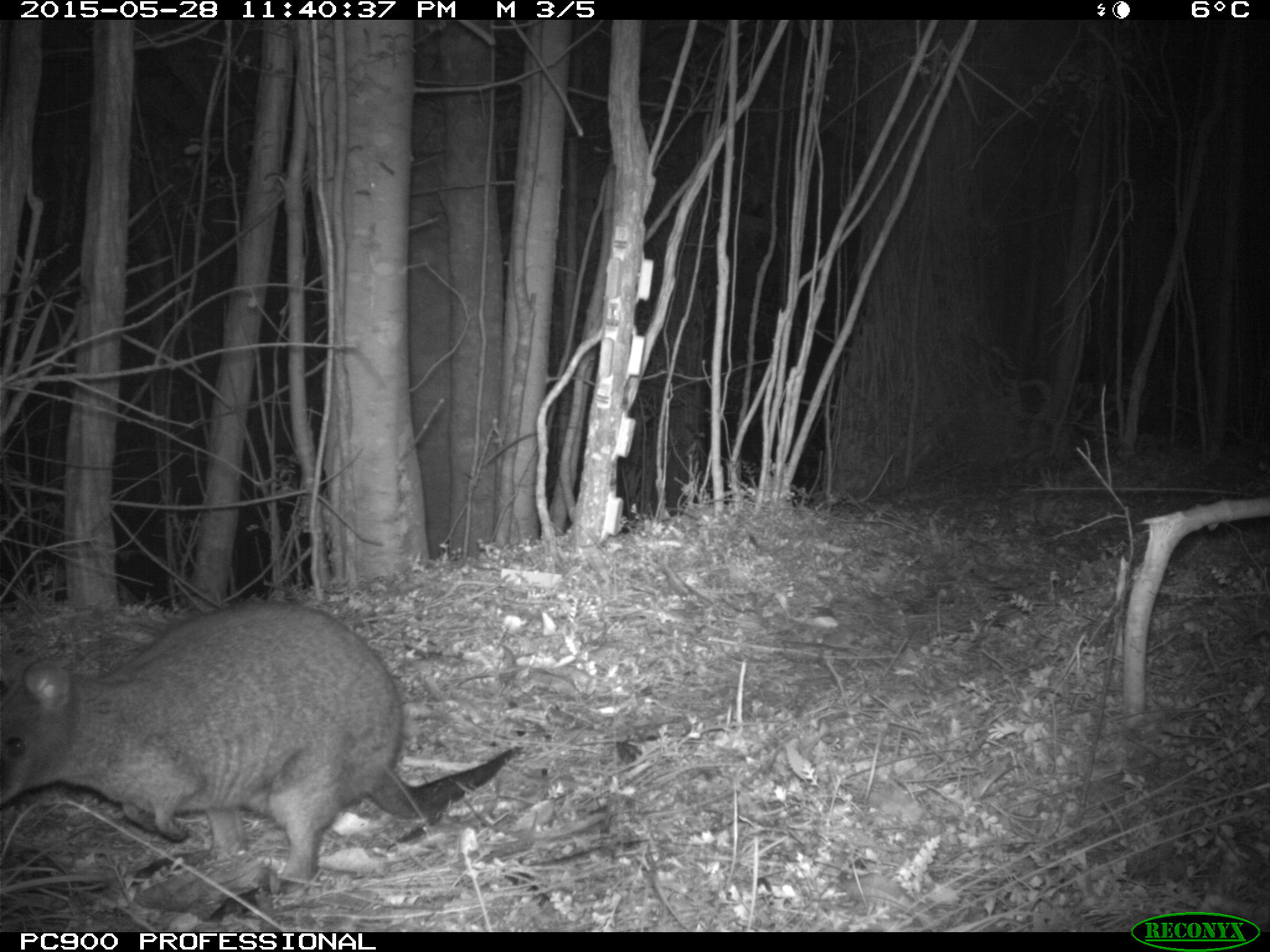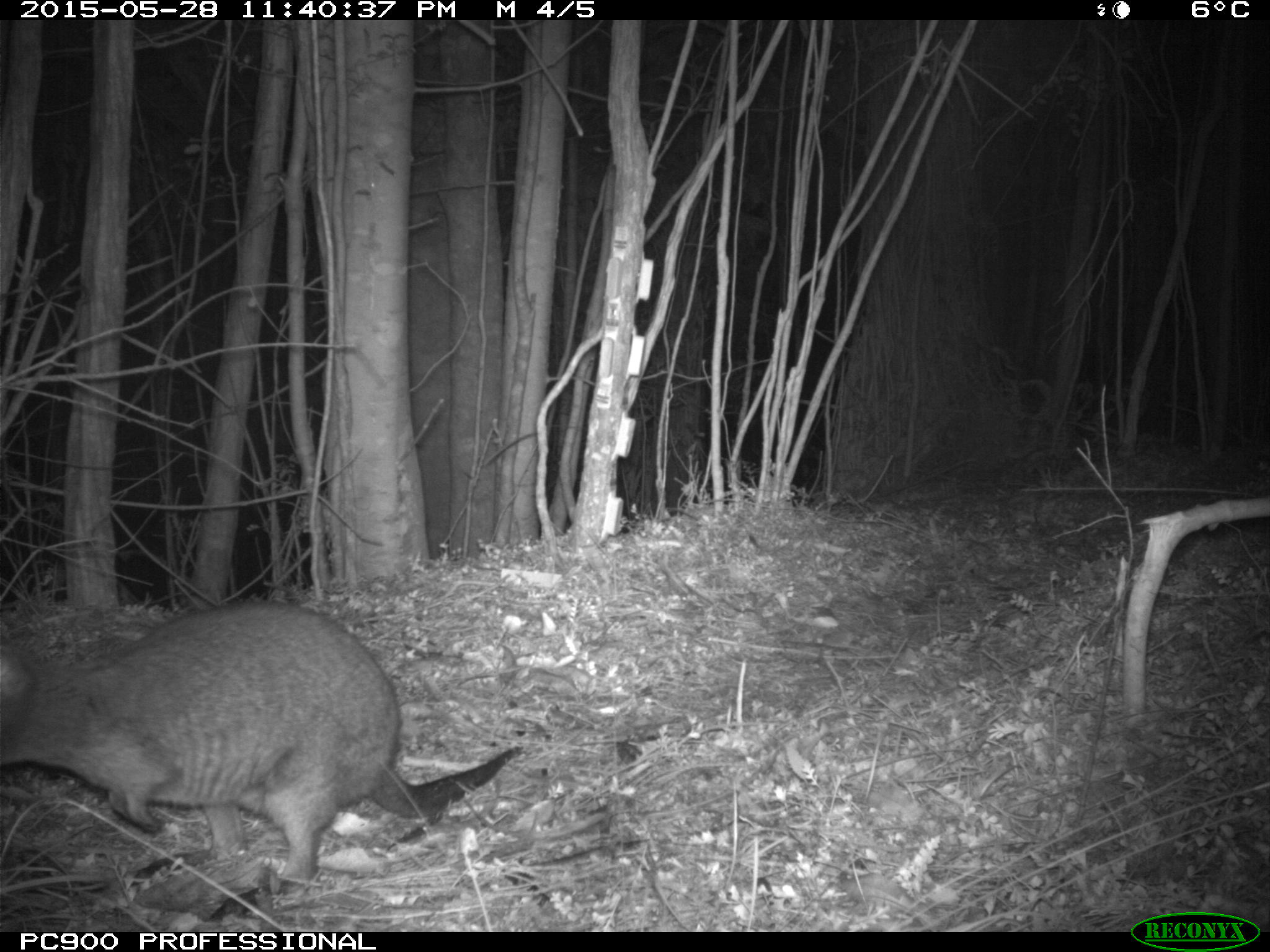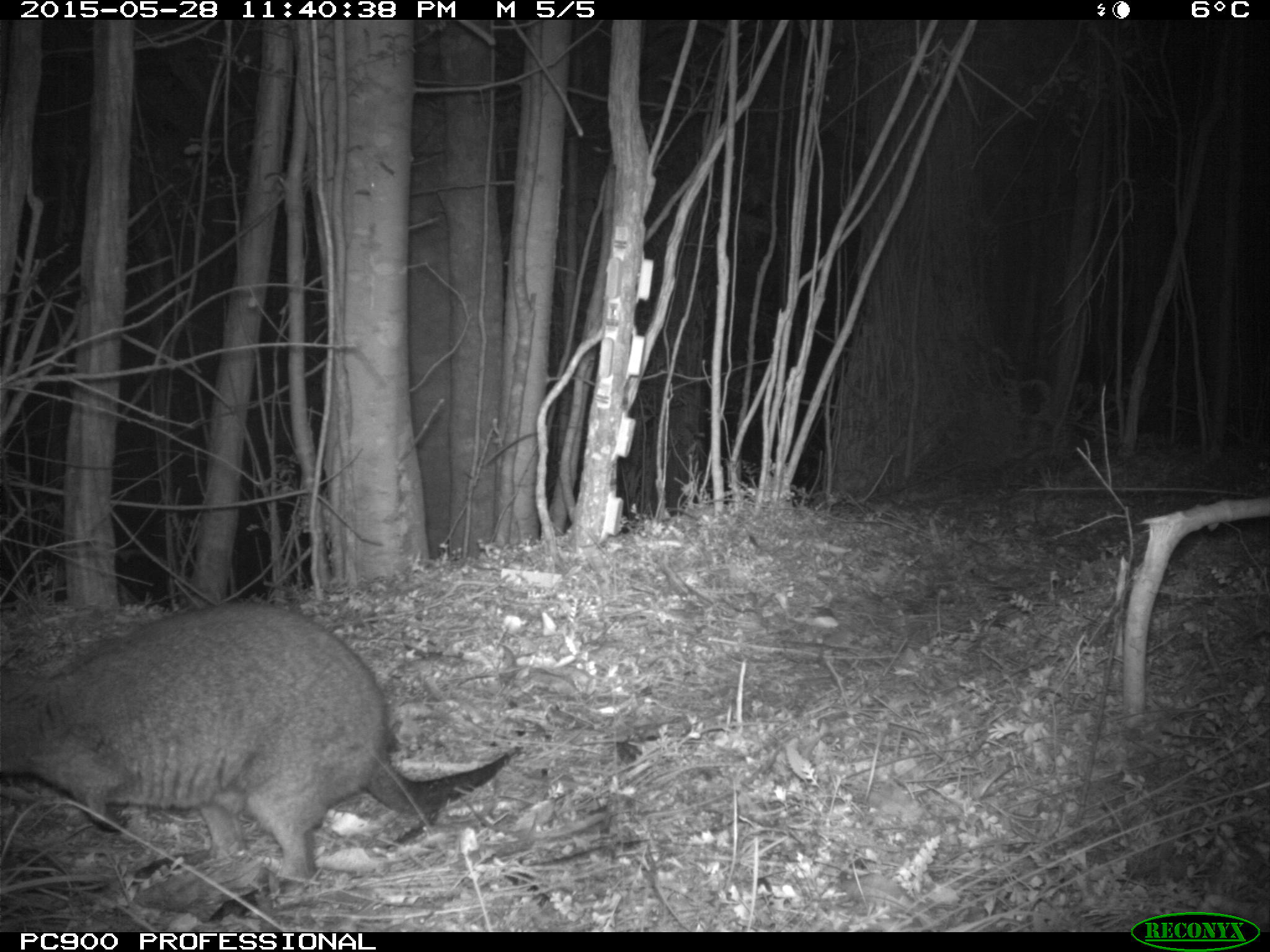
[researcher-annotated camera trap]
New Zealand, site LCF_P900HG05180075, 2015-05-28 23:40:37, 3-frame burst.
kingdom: Animalia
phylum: Chordata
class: Mammalia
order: Diprotodontia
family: Macropodidae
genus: Notamacropus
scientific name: Notamacropus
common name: wallaby